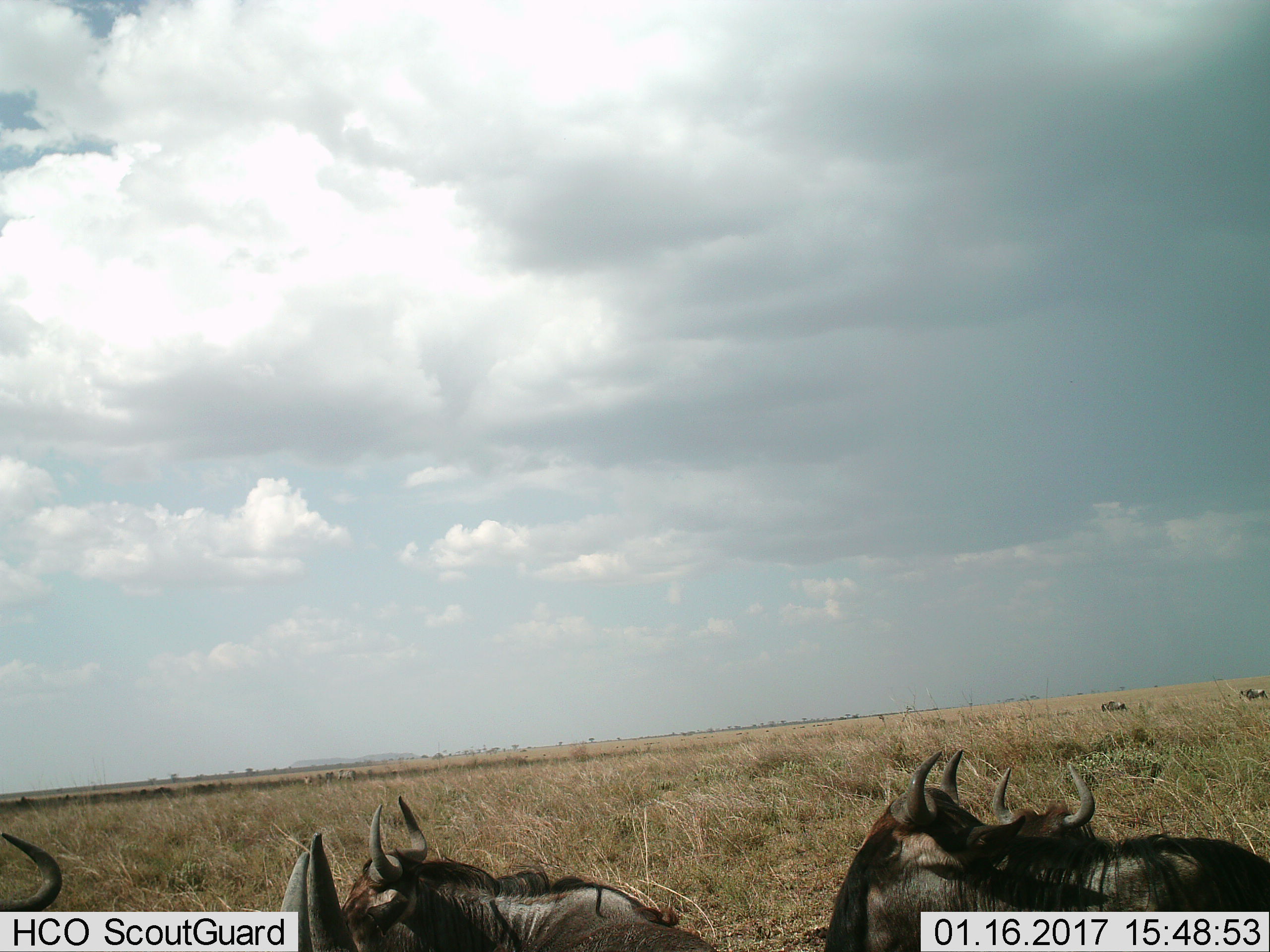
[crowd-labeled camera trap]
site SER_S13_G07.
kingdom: Animalia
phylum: Chordata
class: Mammalia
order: Artiodactyla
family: Bovidae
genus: Connochaetes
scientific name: Connochaetes taurinus taurinus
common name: blue wildebeest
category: wildebeestblue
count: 5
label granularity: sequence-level